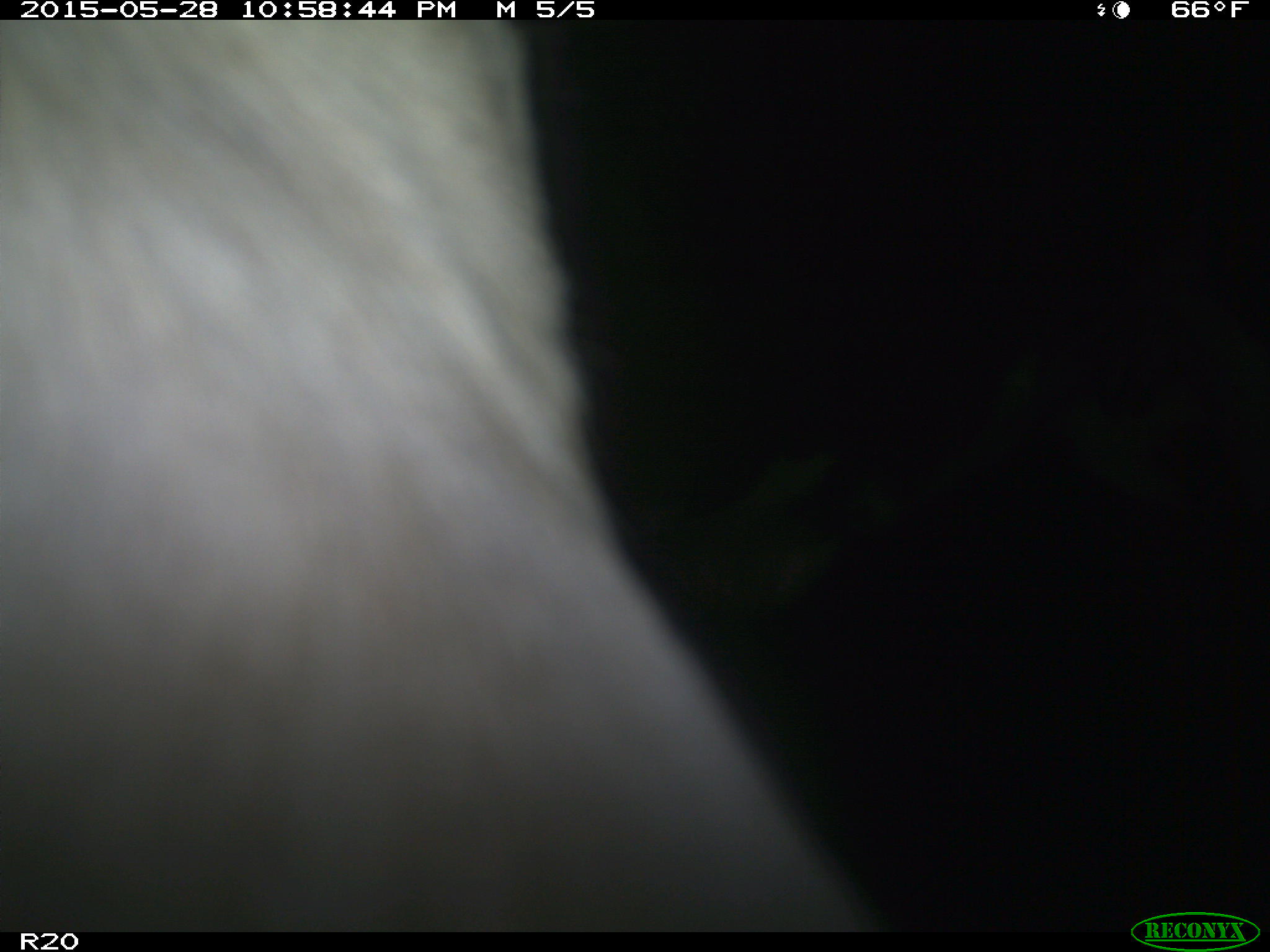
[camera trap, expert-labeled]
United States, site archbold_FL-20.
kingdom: Animalia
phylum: Chordata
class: Mammalia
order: Artiodactyla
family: Bovidae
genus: Bos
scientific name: Bos taurus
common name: domestic cow